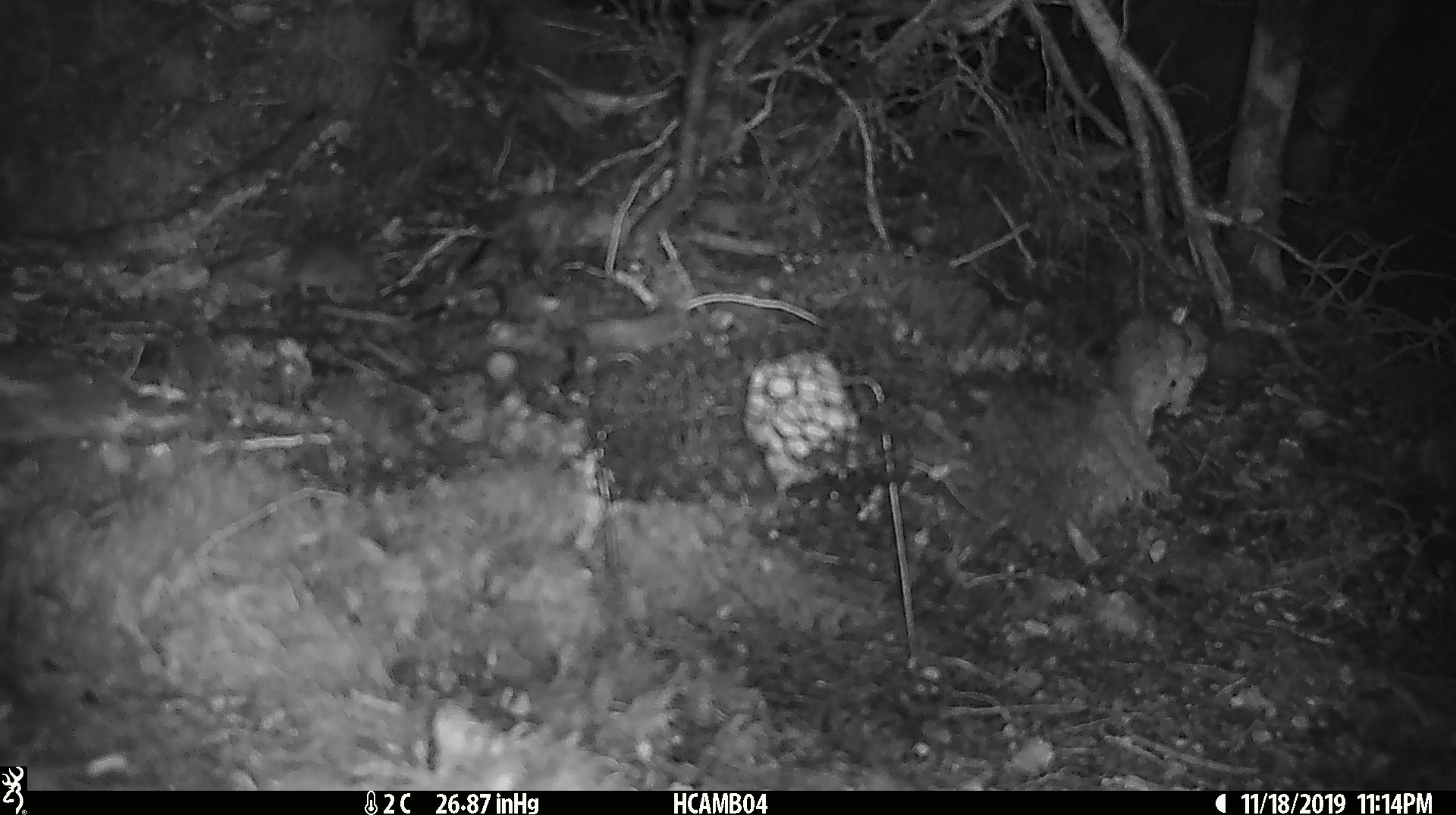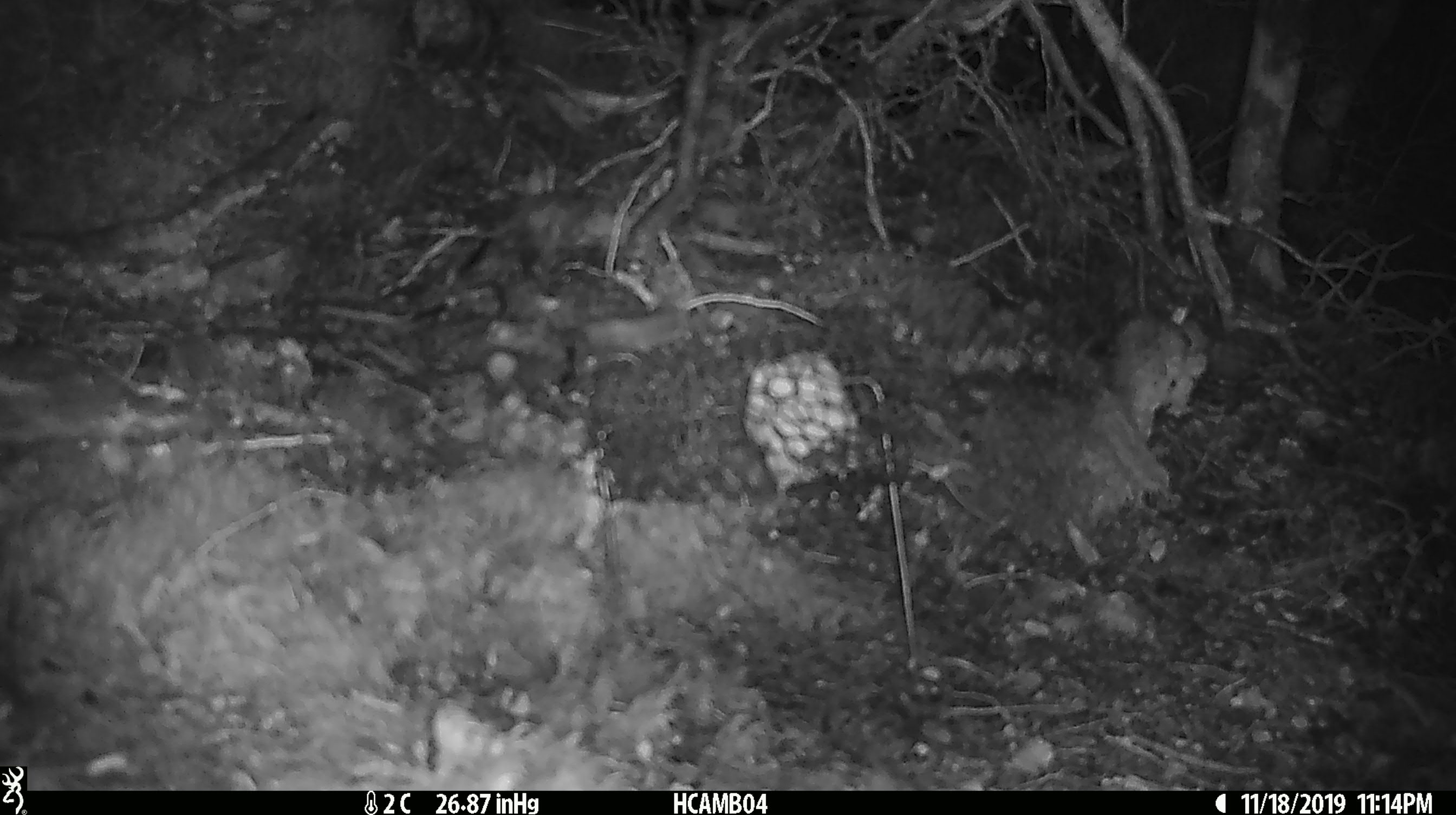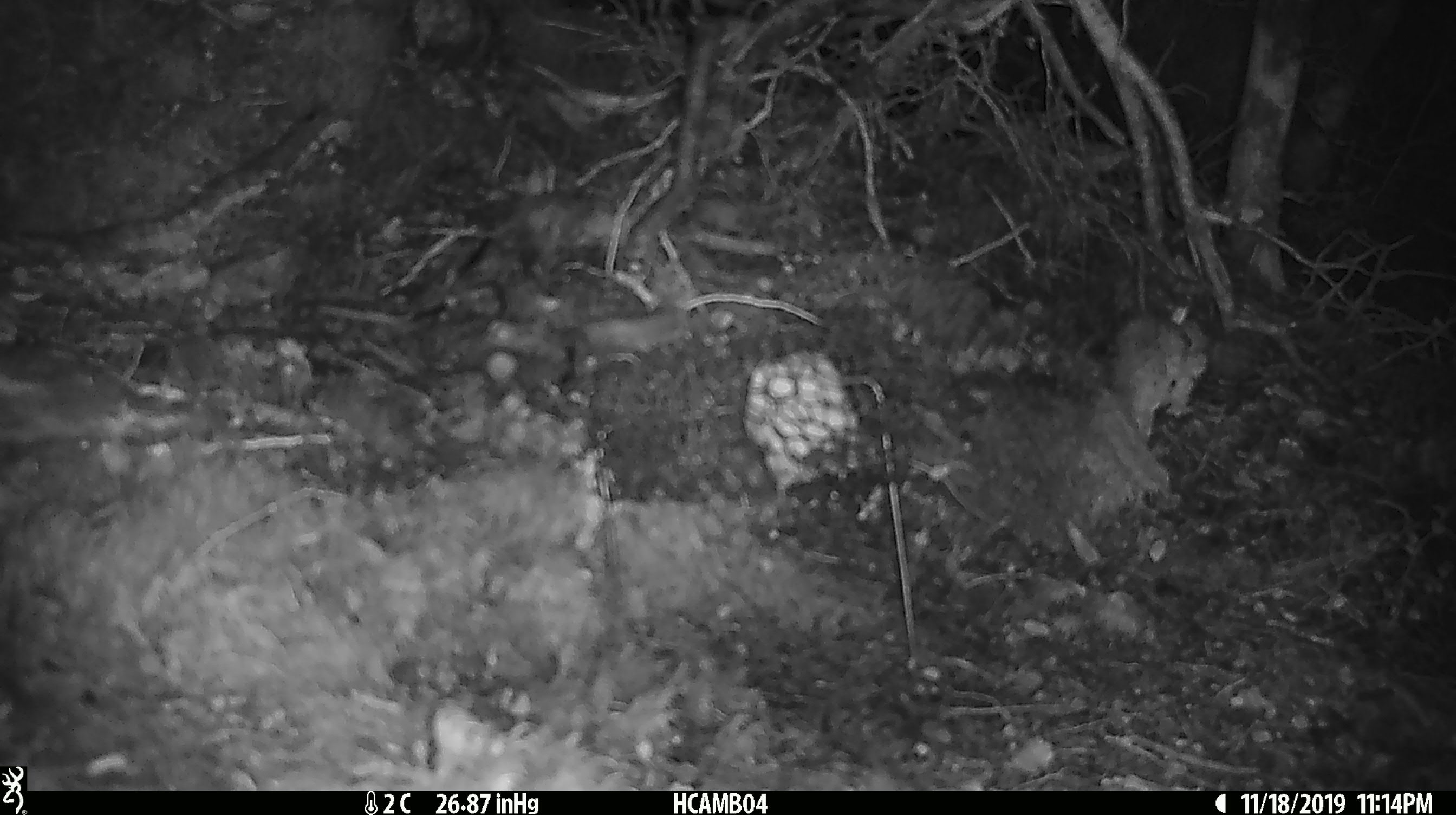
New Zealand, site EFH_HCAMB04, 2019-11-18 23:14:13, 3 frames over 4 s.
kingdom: Animalia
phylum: Chordata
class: Mammalia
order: Rodentia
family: Muridae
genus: Mus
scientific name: Mus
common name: mouse